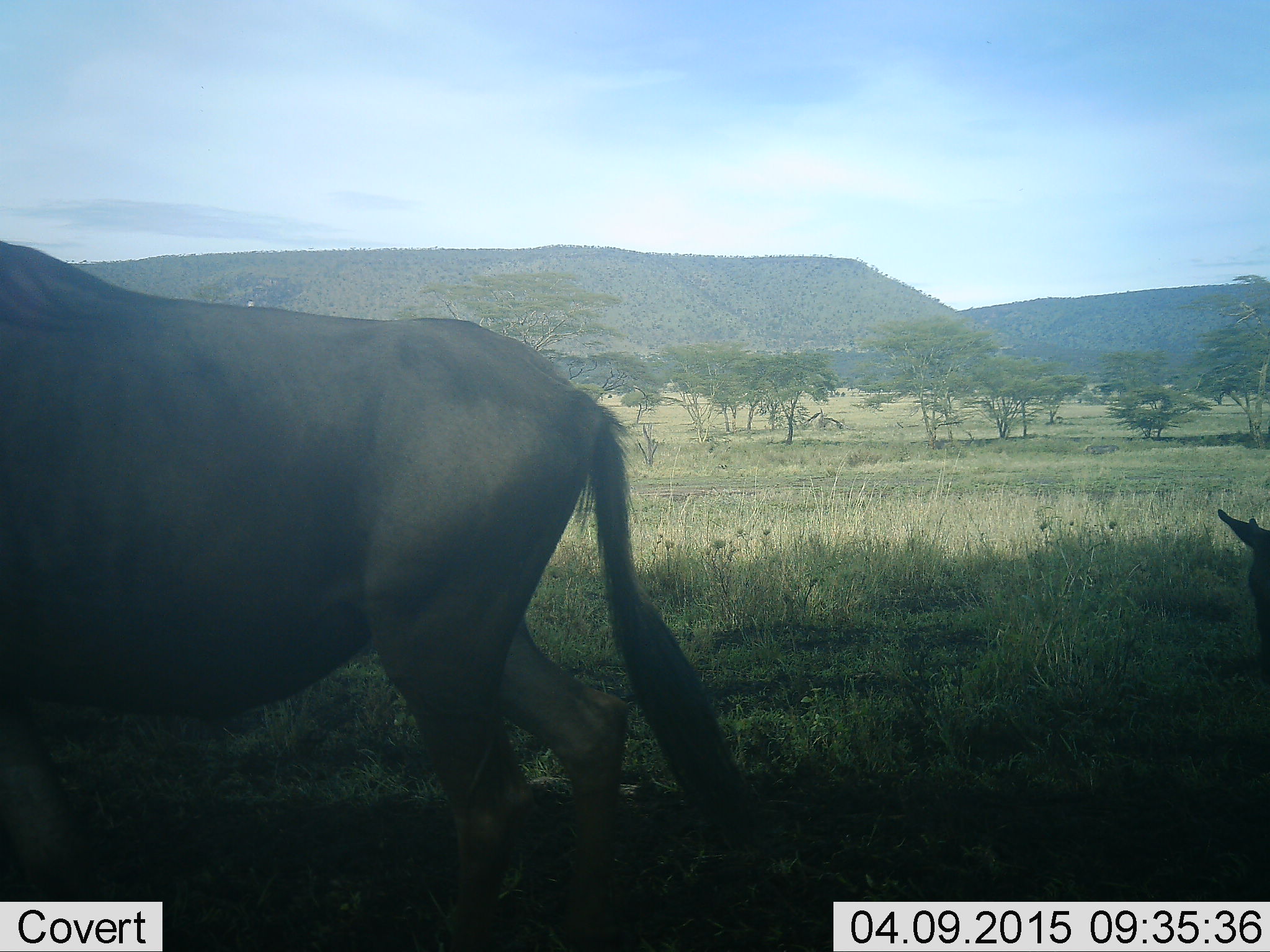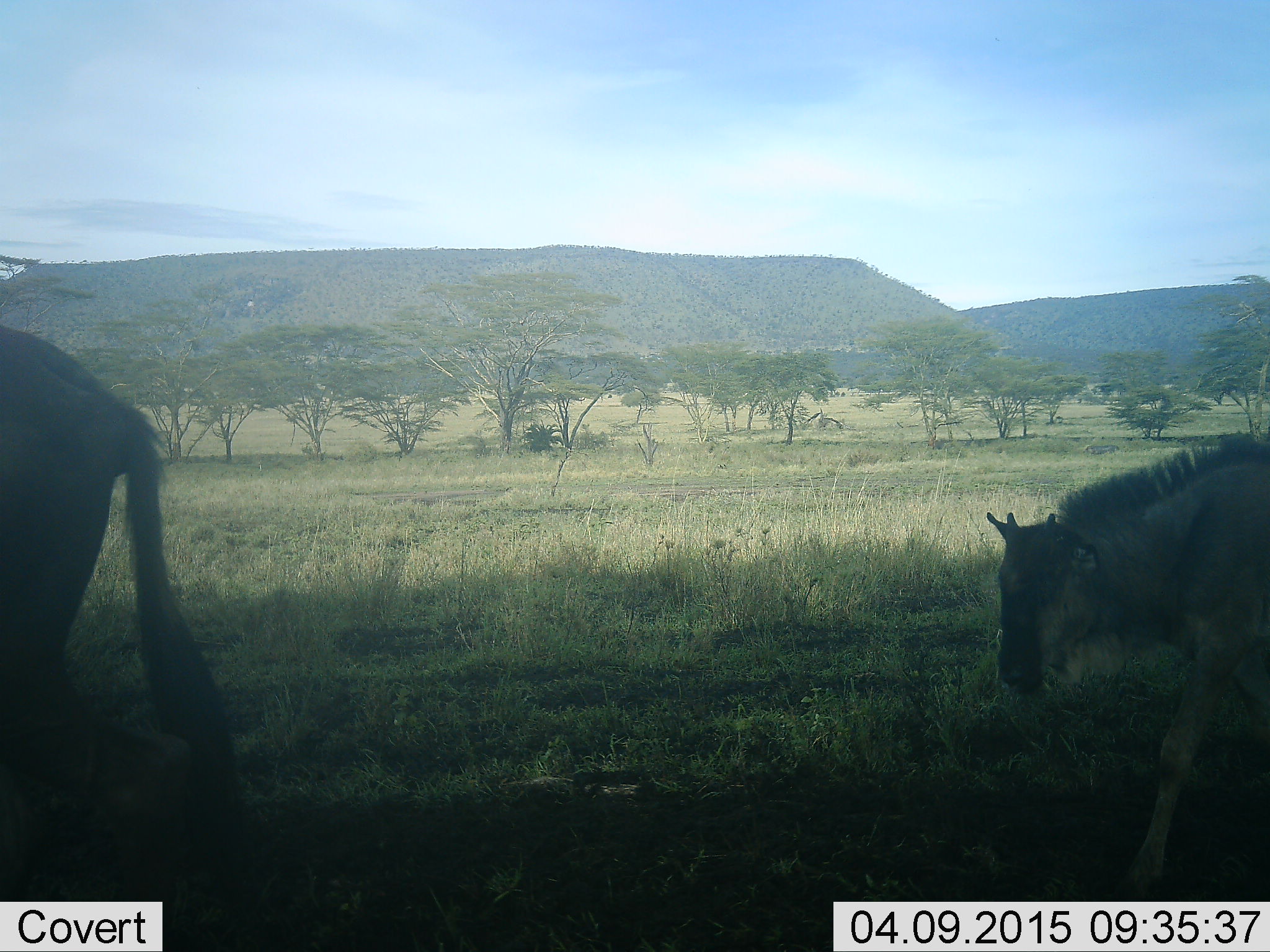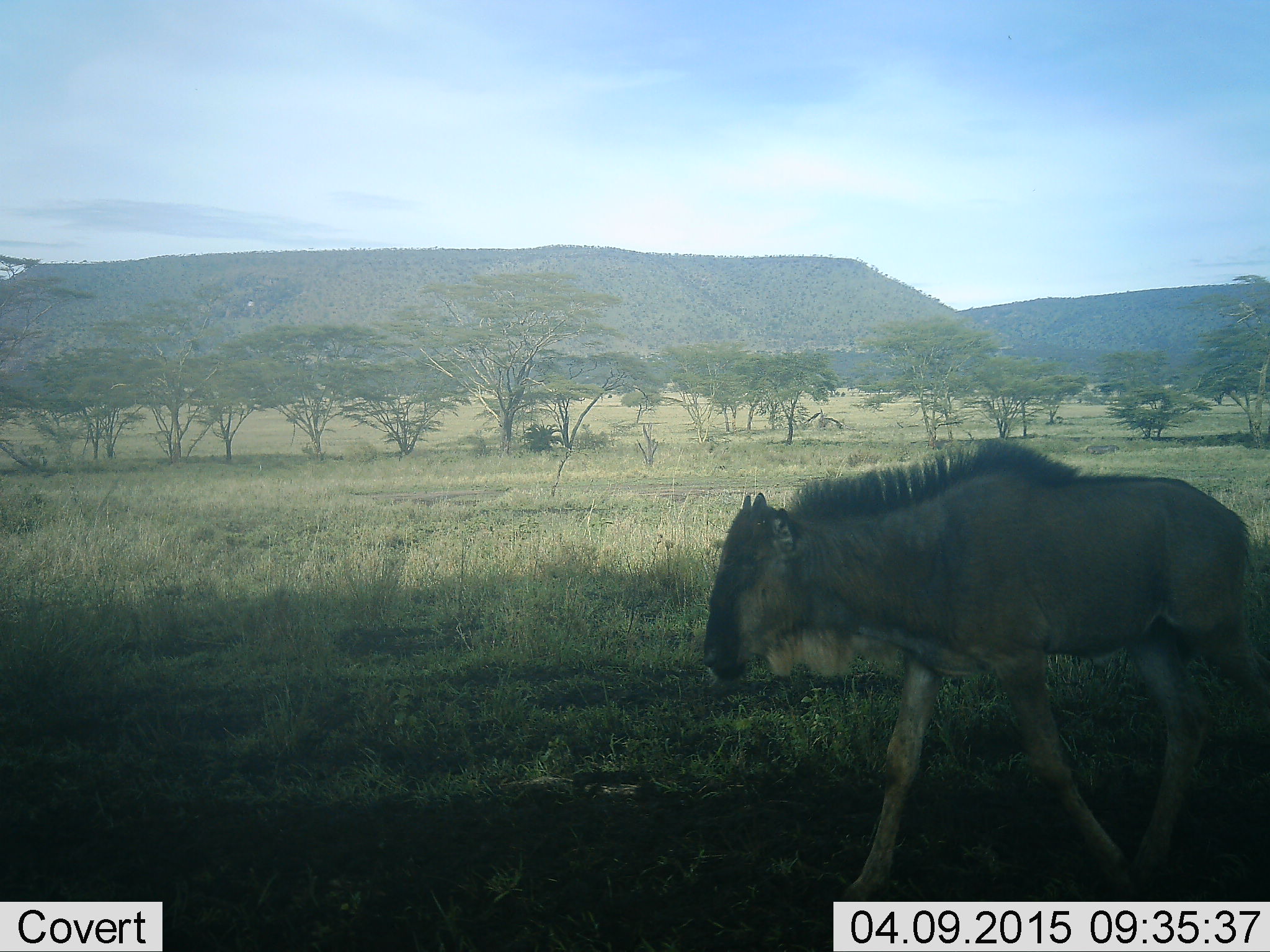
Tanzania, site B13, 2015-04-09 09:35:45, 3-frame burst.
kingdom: Animalia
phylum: Chordata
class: Mammalia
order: Artiodactyla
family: Bovidae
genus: Connochaetes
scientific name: Connochaetes taurinus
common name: blue wildebeest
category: wildebeest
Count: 2.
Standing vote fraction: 0%.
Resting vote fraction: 0%.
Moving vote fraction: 100%.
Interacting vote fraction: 0%.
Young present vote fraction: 70%.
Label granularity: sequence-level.